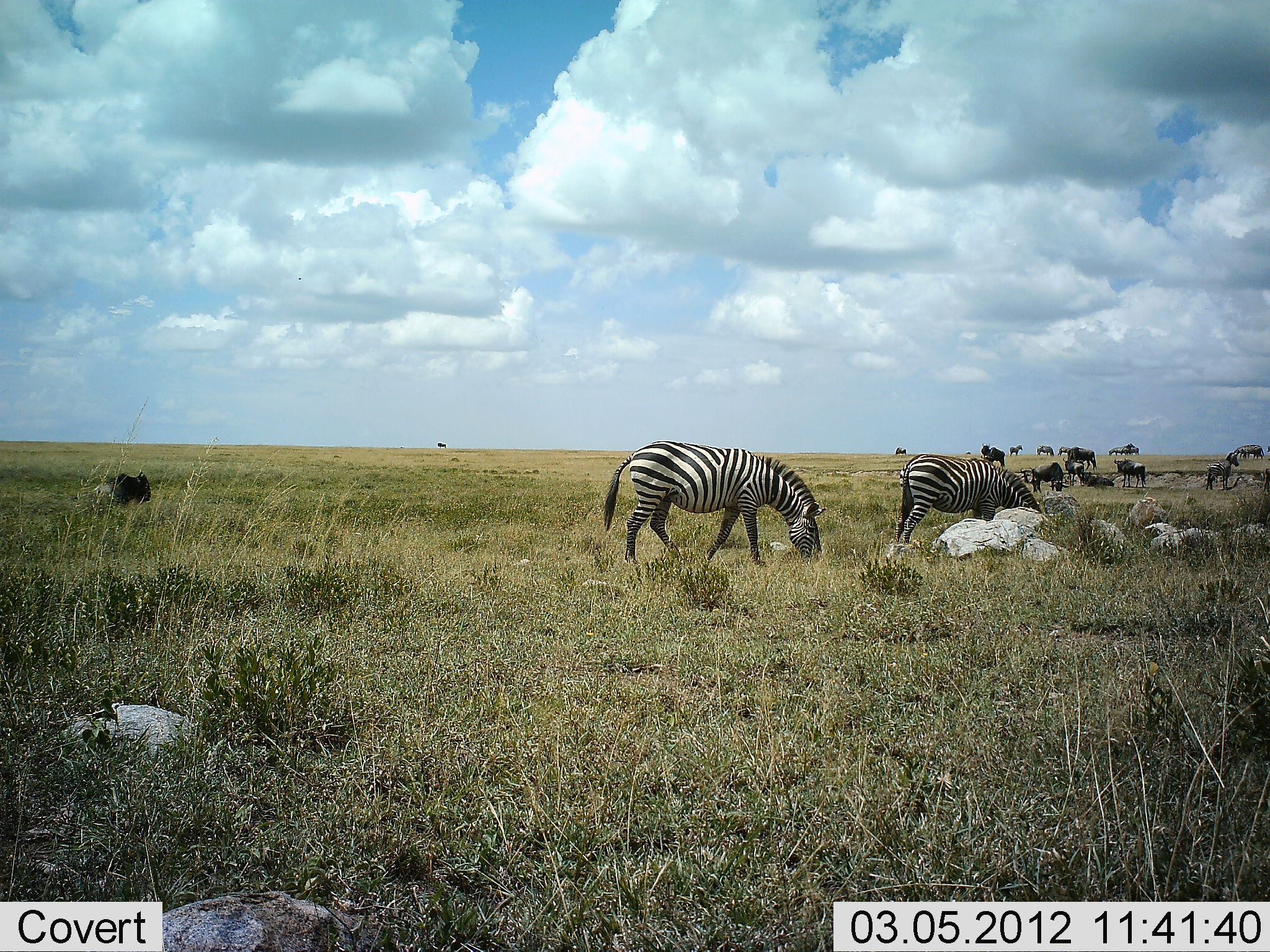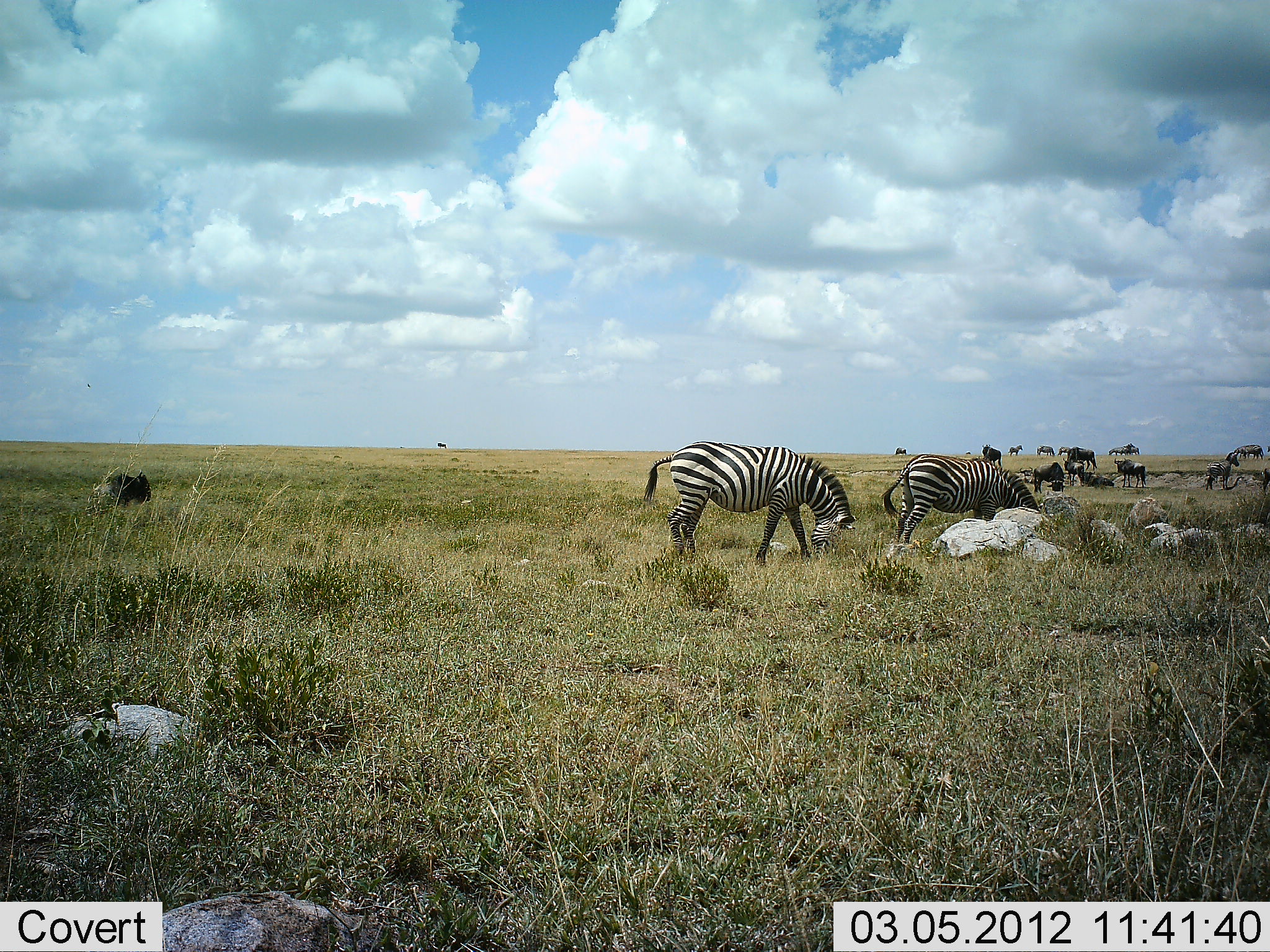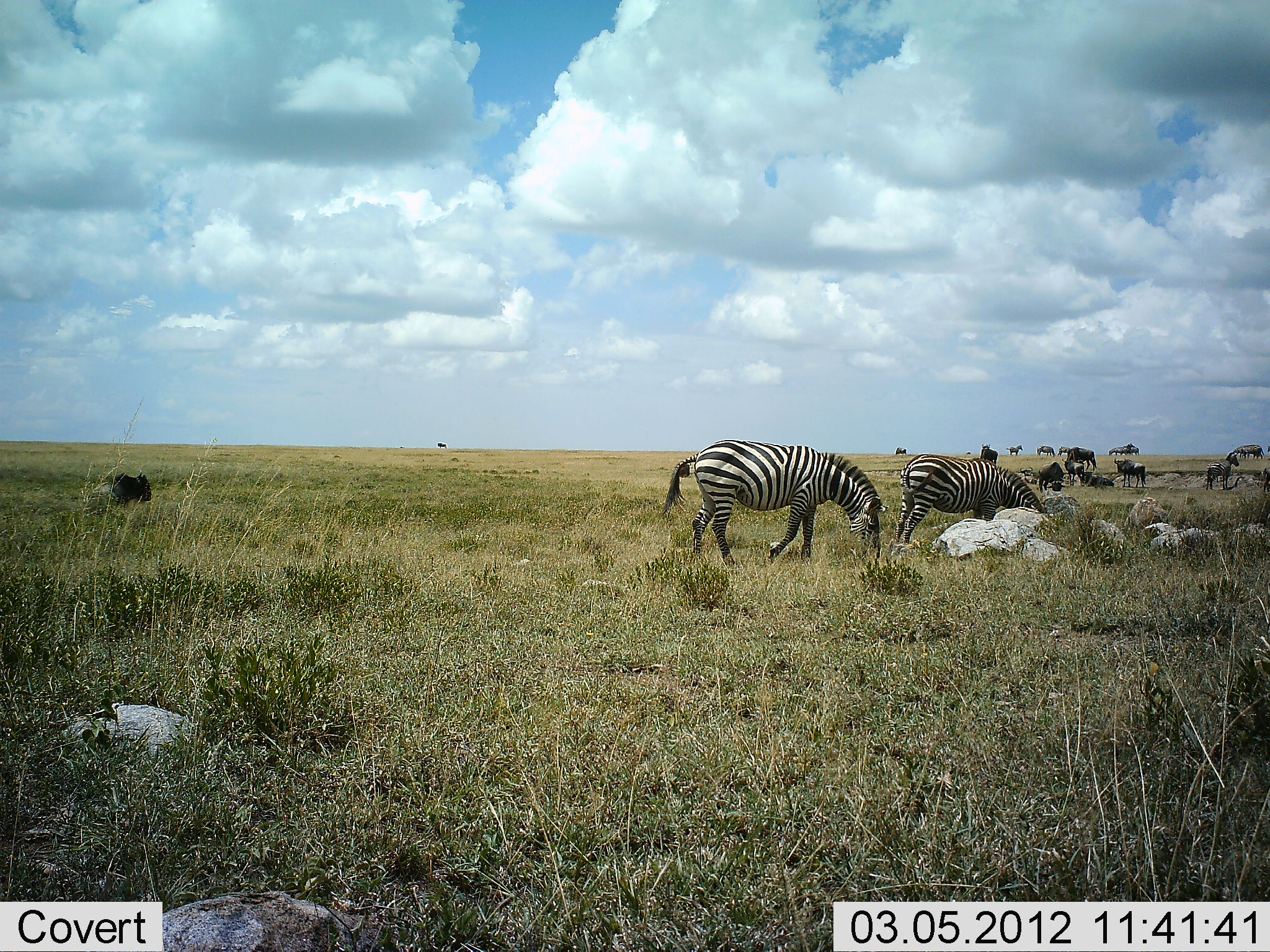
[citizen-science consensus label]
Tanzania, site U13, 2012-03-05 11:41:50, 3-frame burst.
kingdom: Animalia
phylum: Chordata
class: Mammalia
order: Artiodactyla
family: Bovidae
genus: Connochaetes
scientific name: Connochaetes taurinus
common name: blue wildebeest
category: wildebeest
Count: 8.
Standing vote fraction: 69%.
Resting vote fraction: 8%.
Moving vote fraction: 15%.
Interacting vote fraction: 8%.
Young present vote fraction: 0%.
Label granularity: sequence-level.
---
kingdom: Animalia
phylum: Chordata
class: Mammalia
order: Perissodactyla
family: Equidae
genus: Equus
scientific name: Equus quagga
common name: plains zebra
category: zebra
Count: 2.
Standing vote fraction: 21%.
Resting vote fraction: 0%.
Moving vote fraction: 42%.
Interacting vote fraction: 0%.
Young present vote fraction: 0%.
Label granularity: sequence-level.